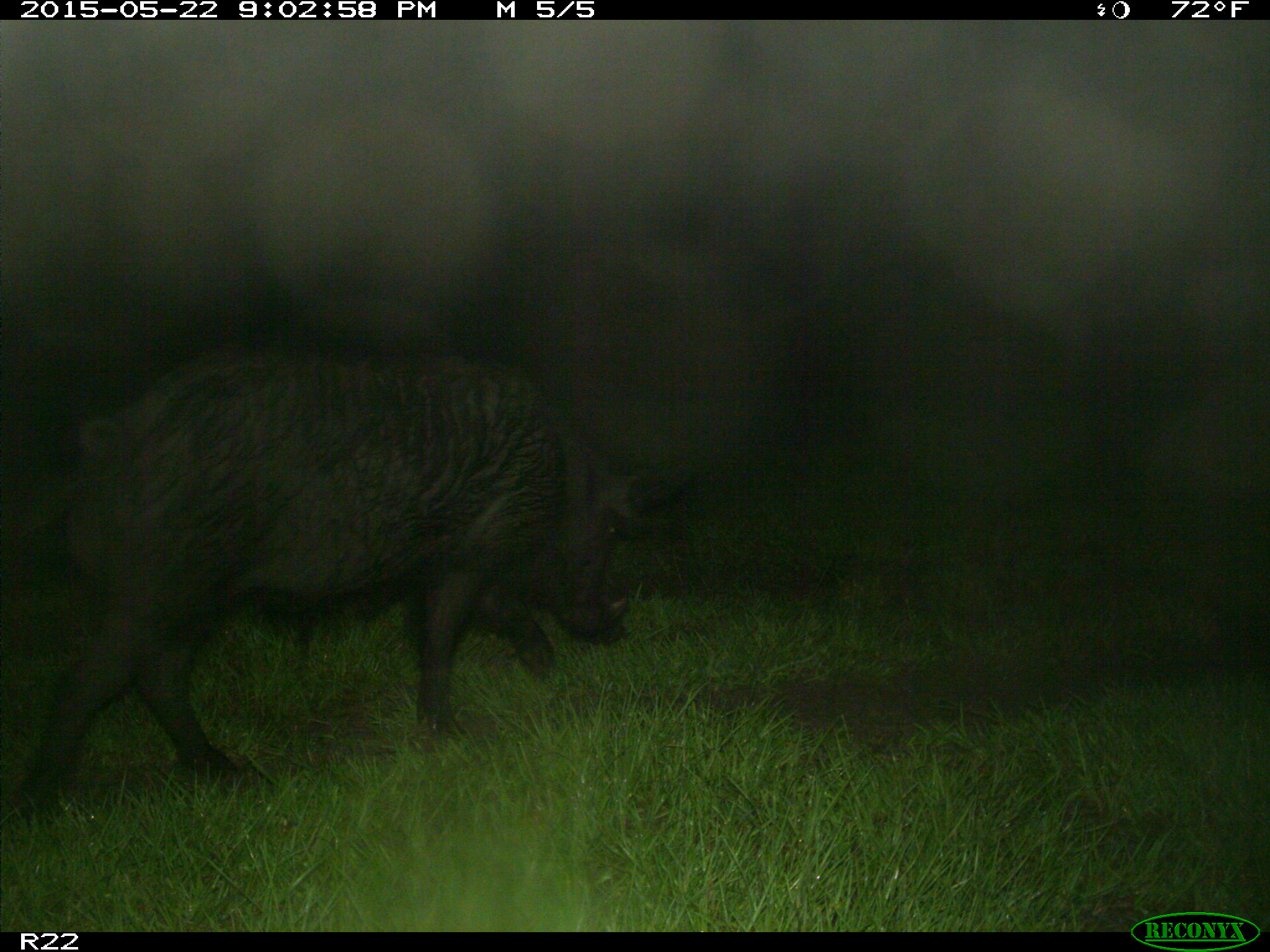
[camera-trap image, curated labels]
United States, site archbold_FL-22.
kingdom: Animalia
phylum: Chordata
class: Mammalia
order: Artiodactyla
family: Bovidae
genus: Bos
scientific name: Bos taurus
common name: domestic cow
Bos taurus (domestic cow).